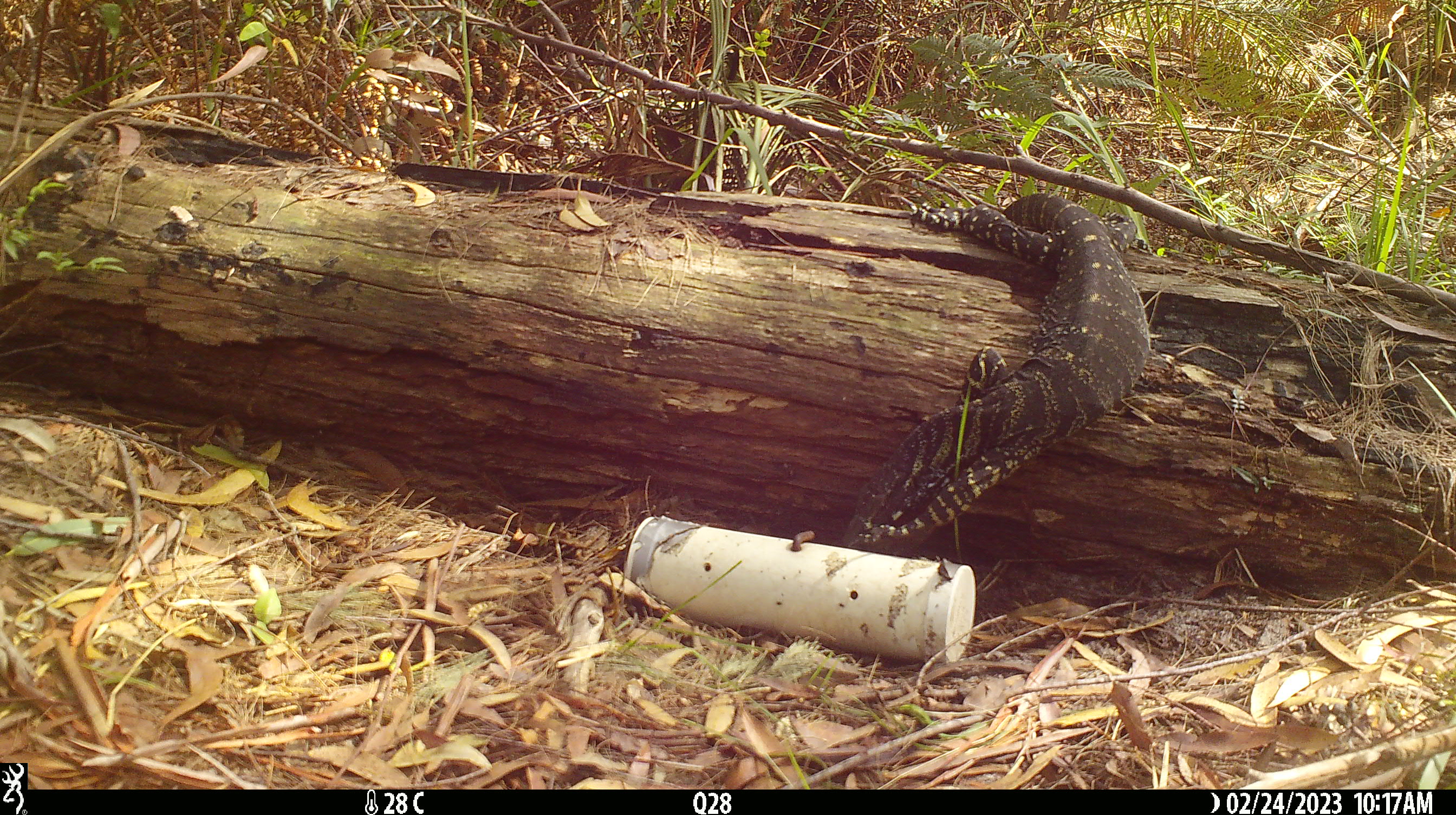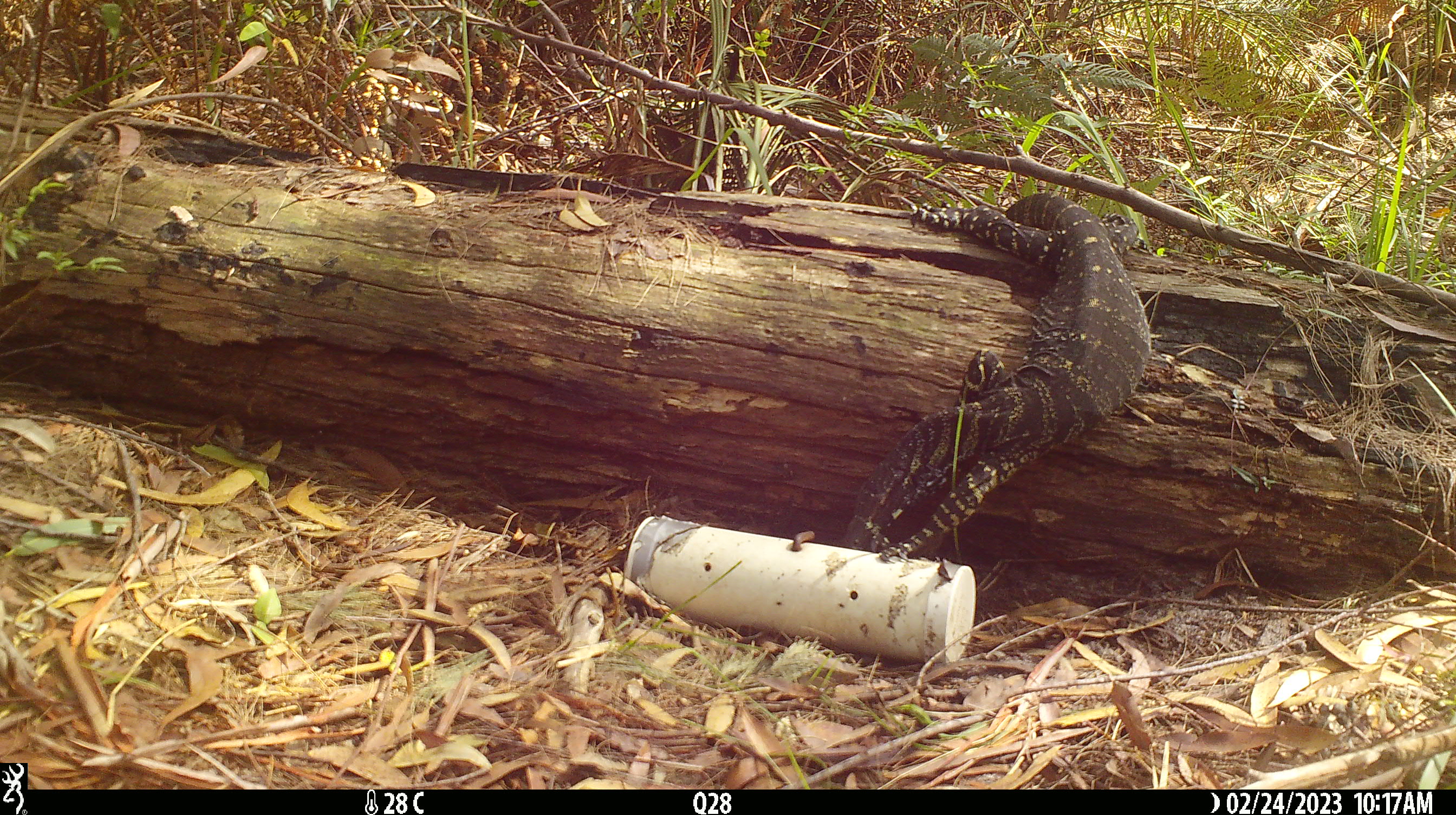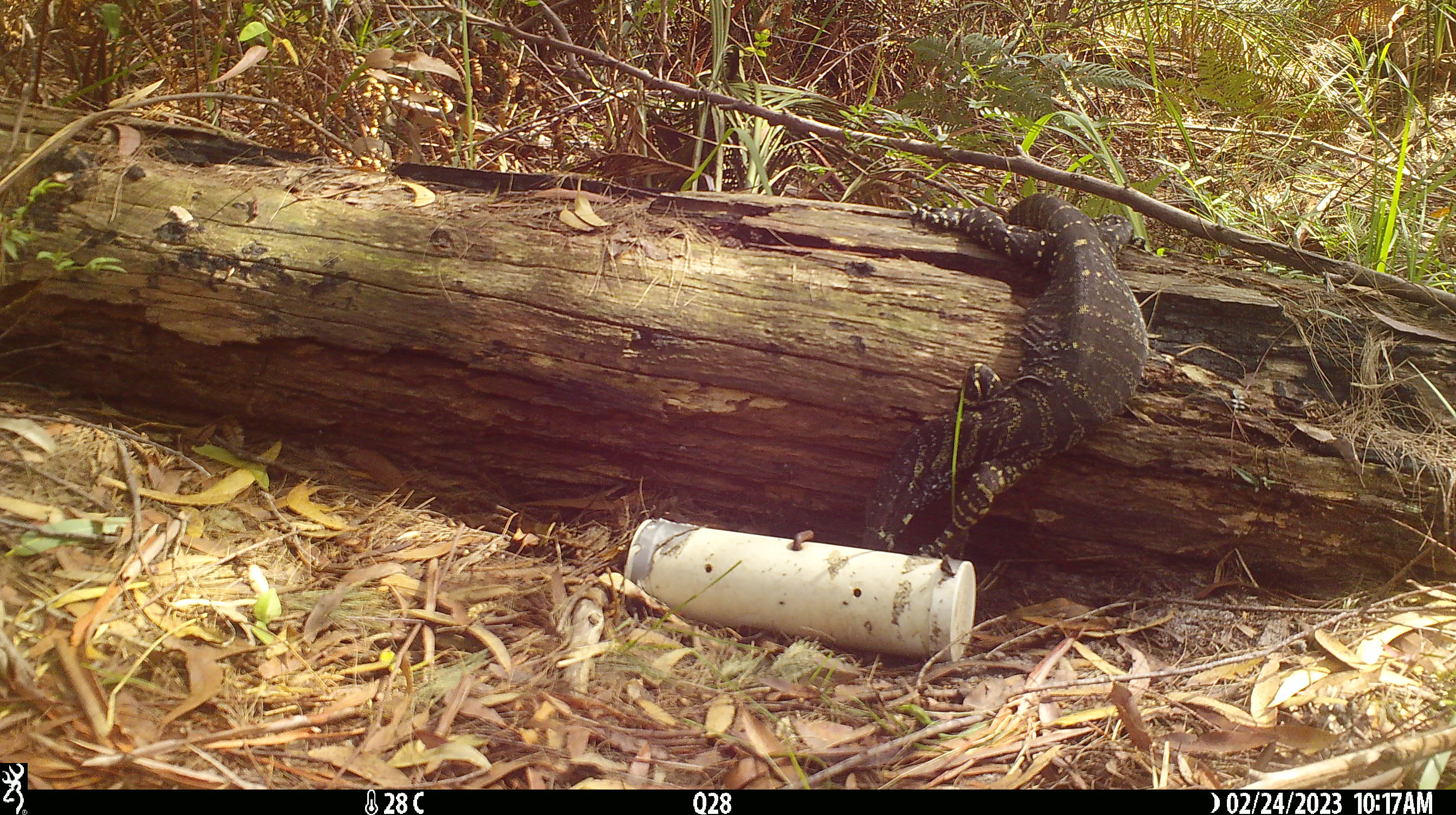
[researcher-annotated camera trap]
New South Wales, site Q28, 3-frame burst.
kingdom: Animalia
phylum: Chordata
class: Reptilia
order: Squamata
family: Varanidae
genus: Varanus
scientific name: Varanus varius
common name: lace monitor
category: goanna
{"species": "goanna (lace monitor) (Varanus varius)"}